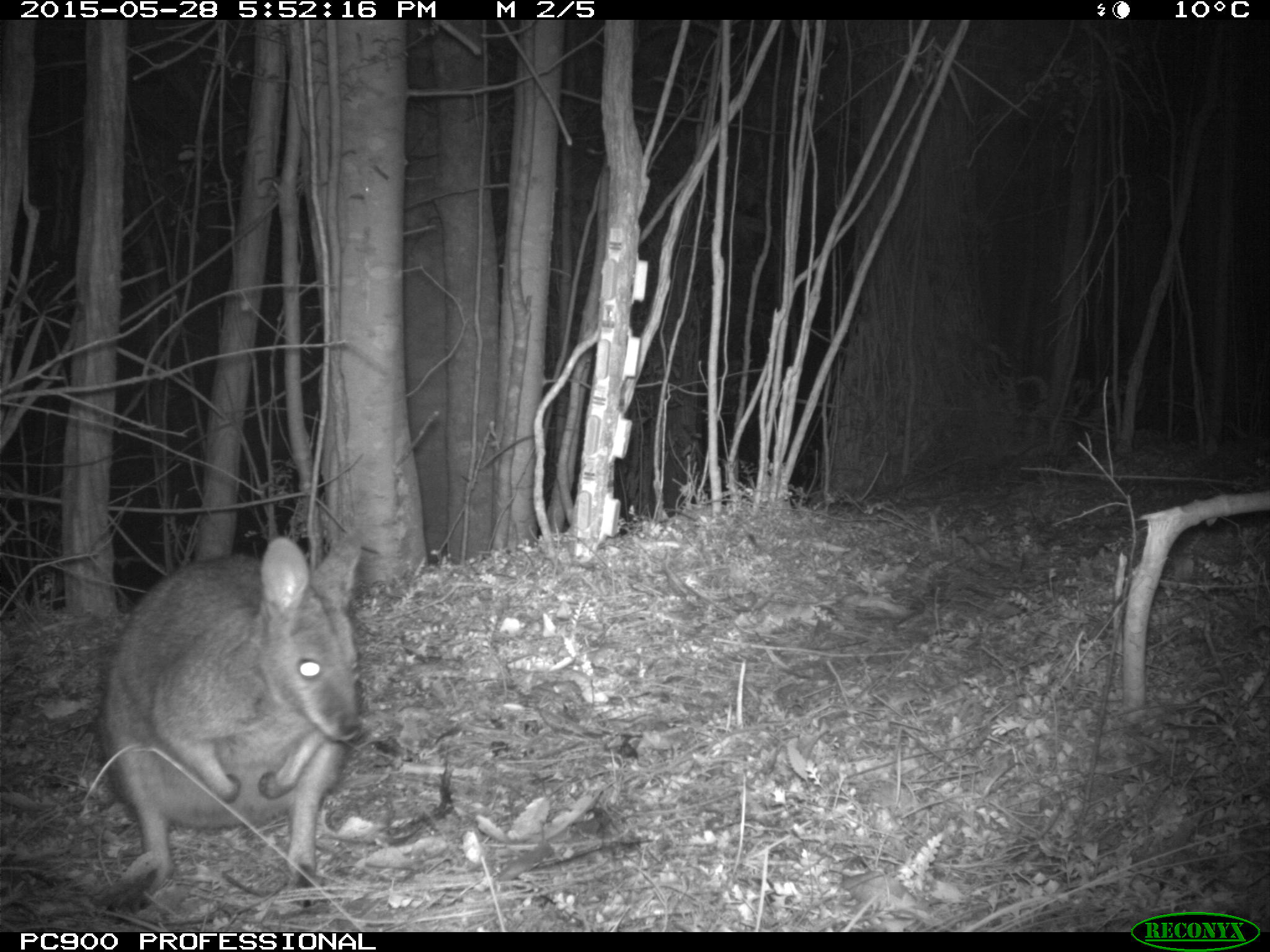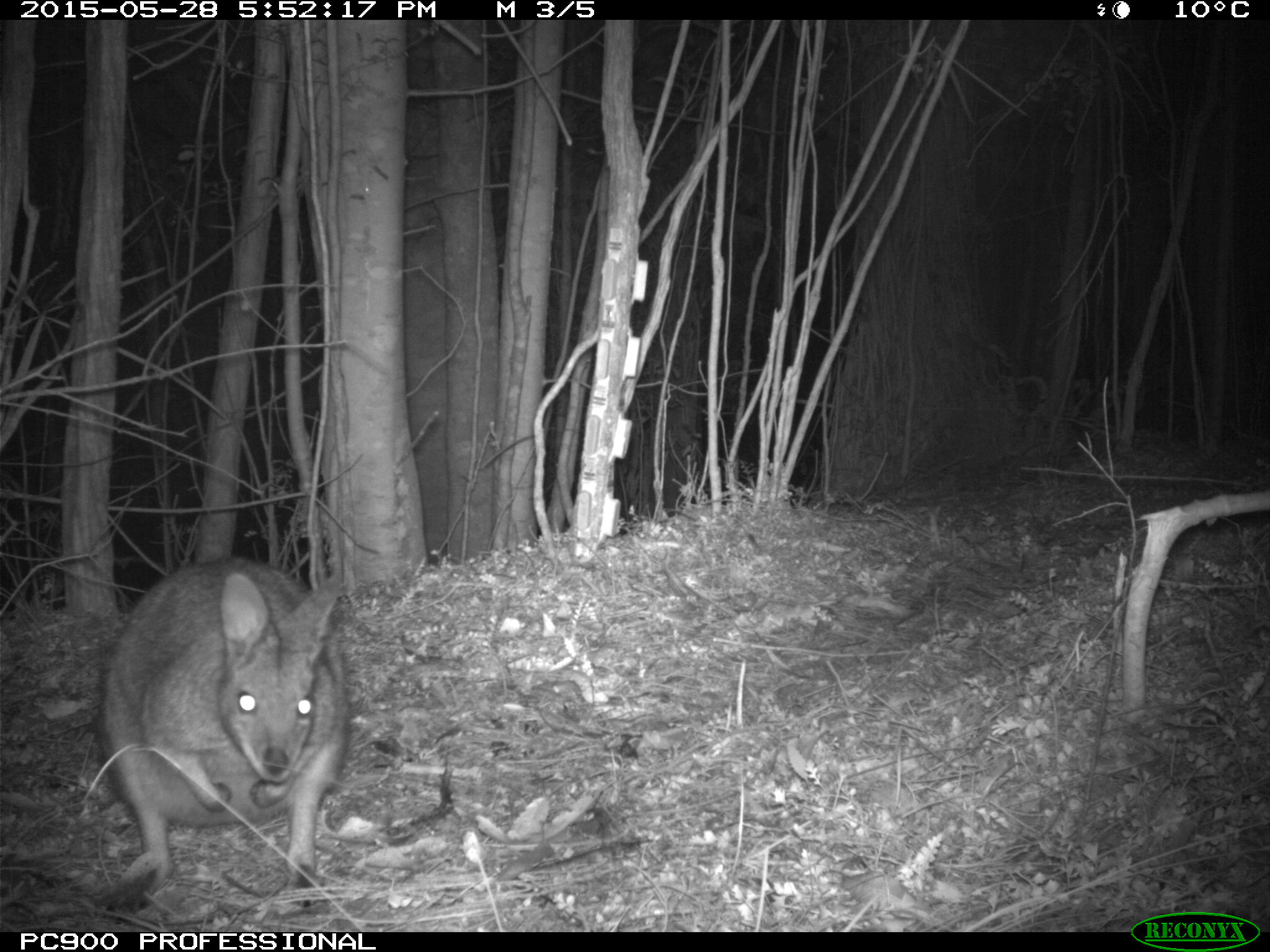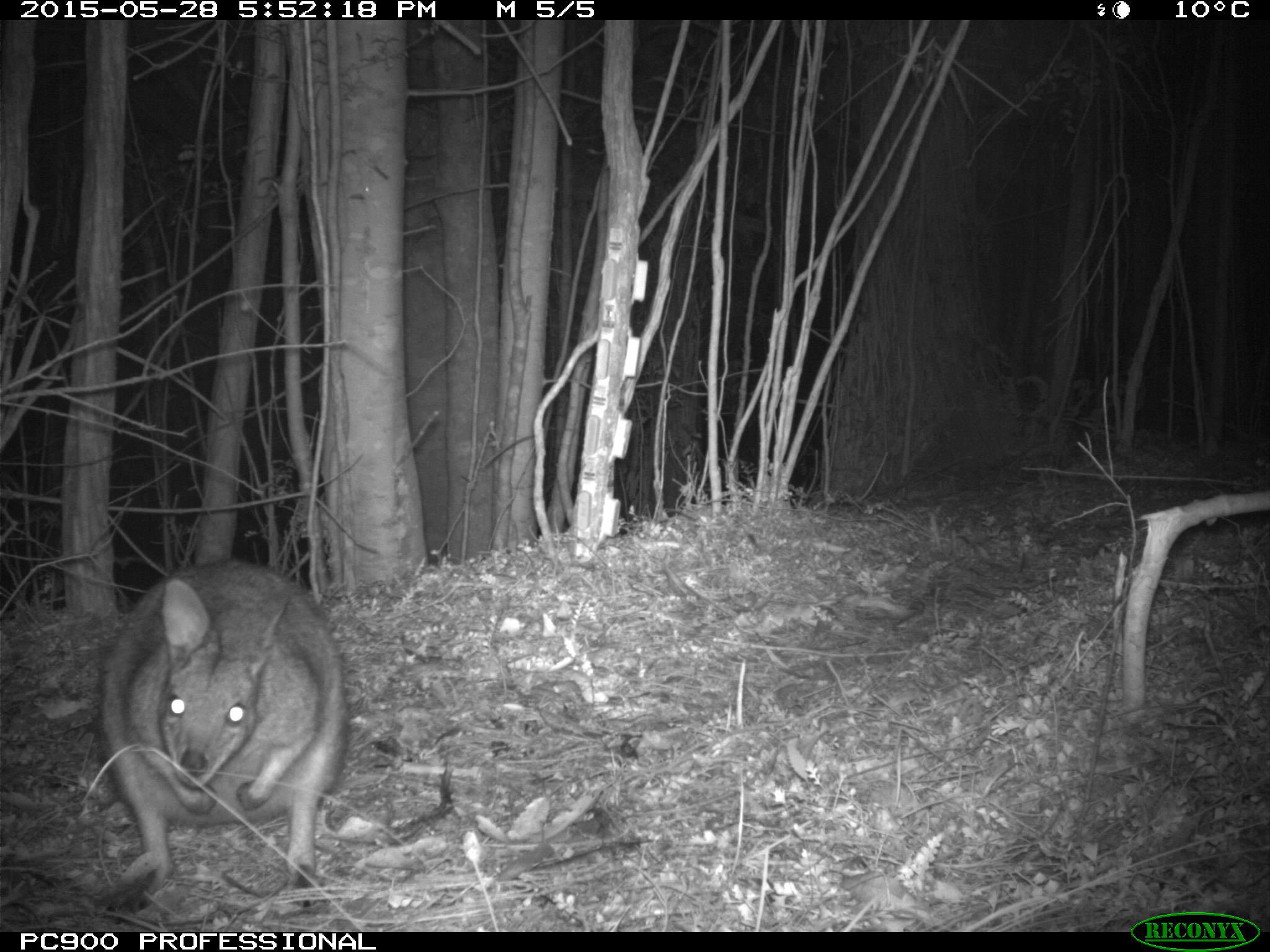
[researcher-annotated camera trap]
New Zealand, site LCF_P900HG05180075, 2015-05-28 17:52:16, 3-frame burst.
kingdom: Animalia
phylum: Chordata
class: Mammalia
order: Diprotodontia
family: Macropodidae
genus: Notamacropus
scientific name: Notamacropus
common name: wallaby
Wallaby (Notamacropus).